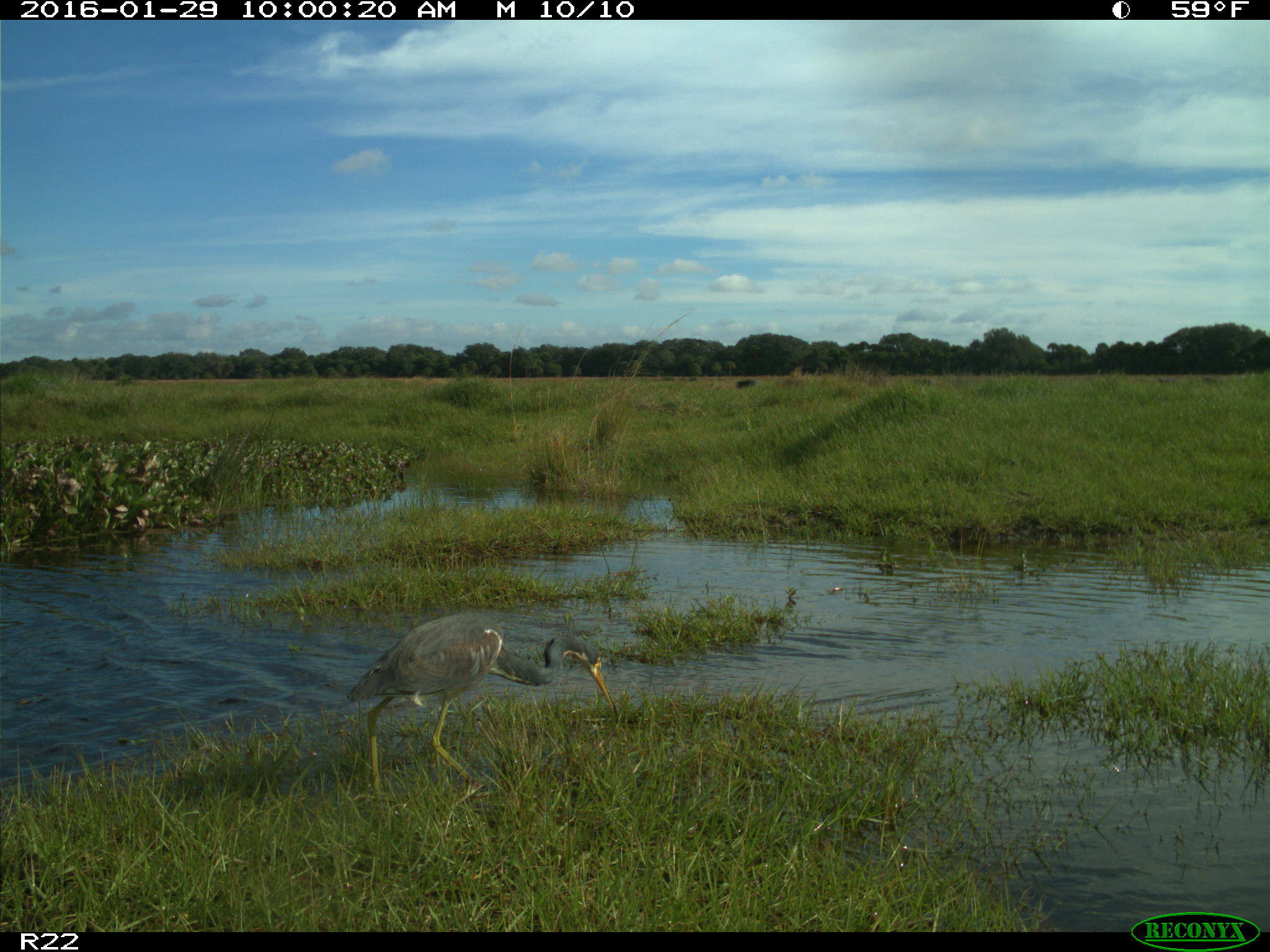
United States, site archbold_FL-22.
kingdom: Animalia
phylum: Chordata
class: Aves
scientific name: Aves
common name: birds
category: unidentified bird